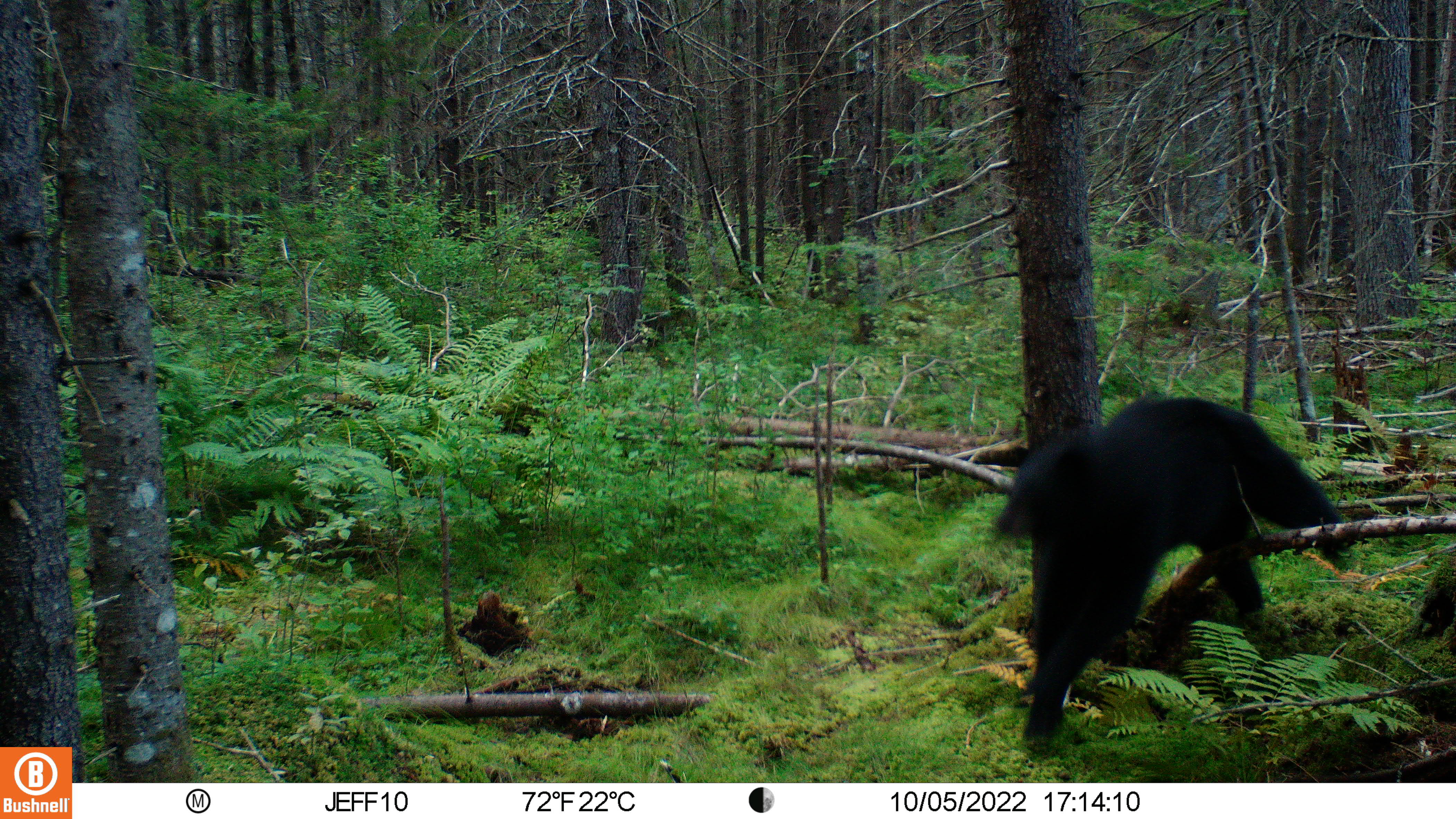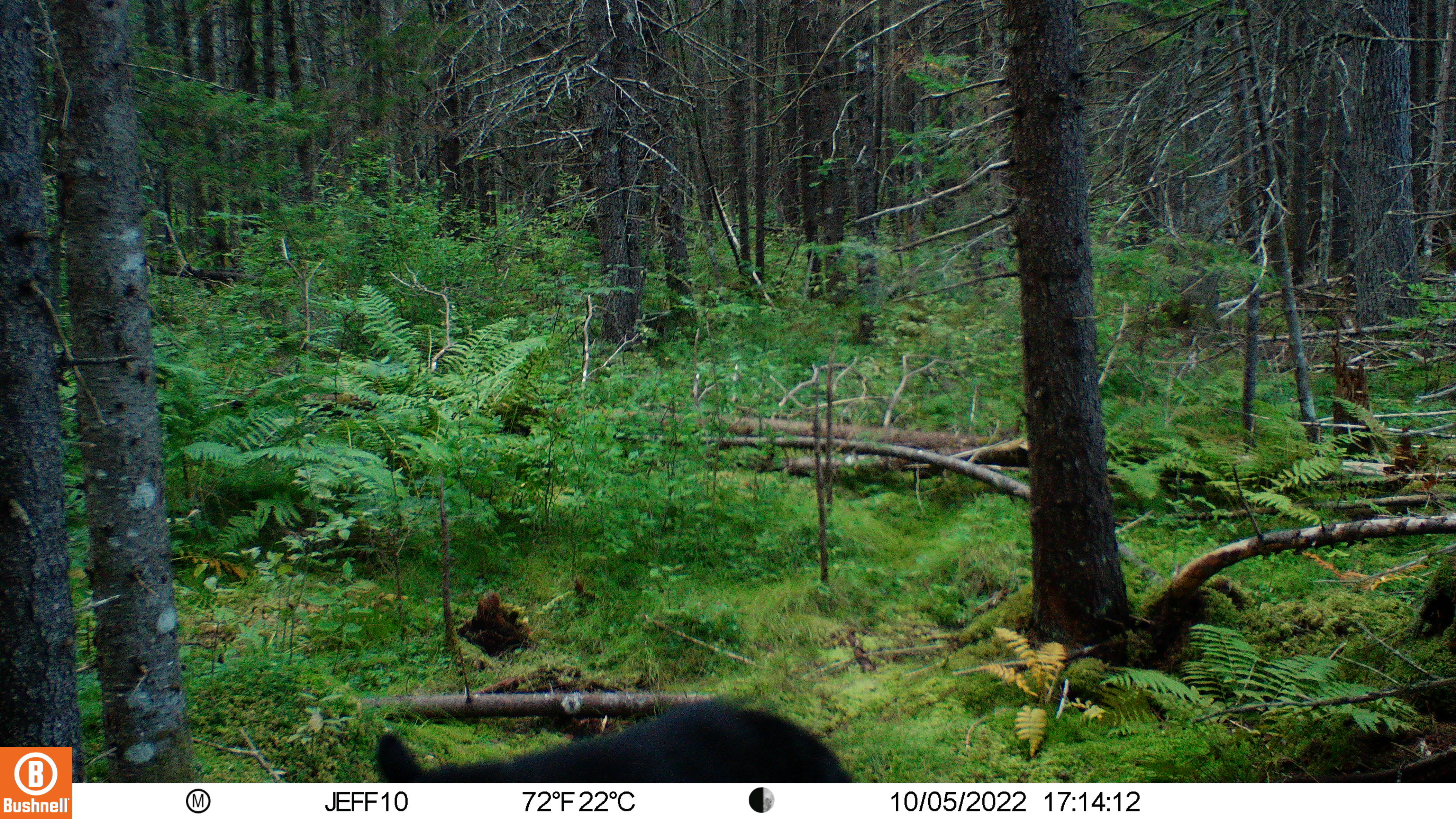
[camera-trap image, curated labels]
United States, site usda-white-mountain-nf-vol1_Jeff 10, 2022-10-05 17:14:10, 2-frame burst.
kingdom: Animalia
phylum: Chordata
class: Mammalia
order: Carnivora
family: Ursidae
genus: Ursus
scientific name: Ursus americanus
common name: black bear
Black bear (Ursus americanus).